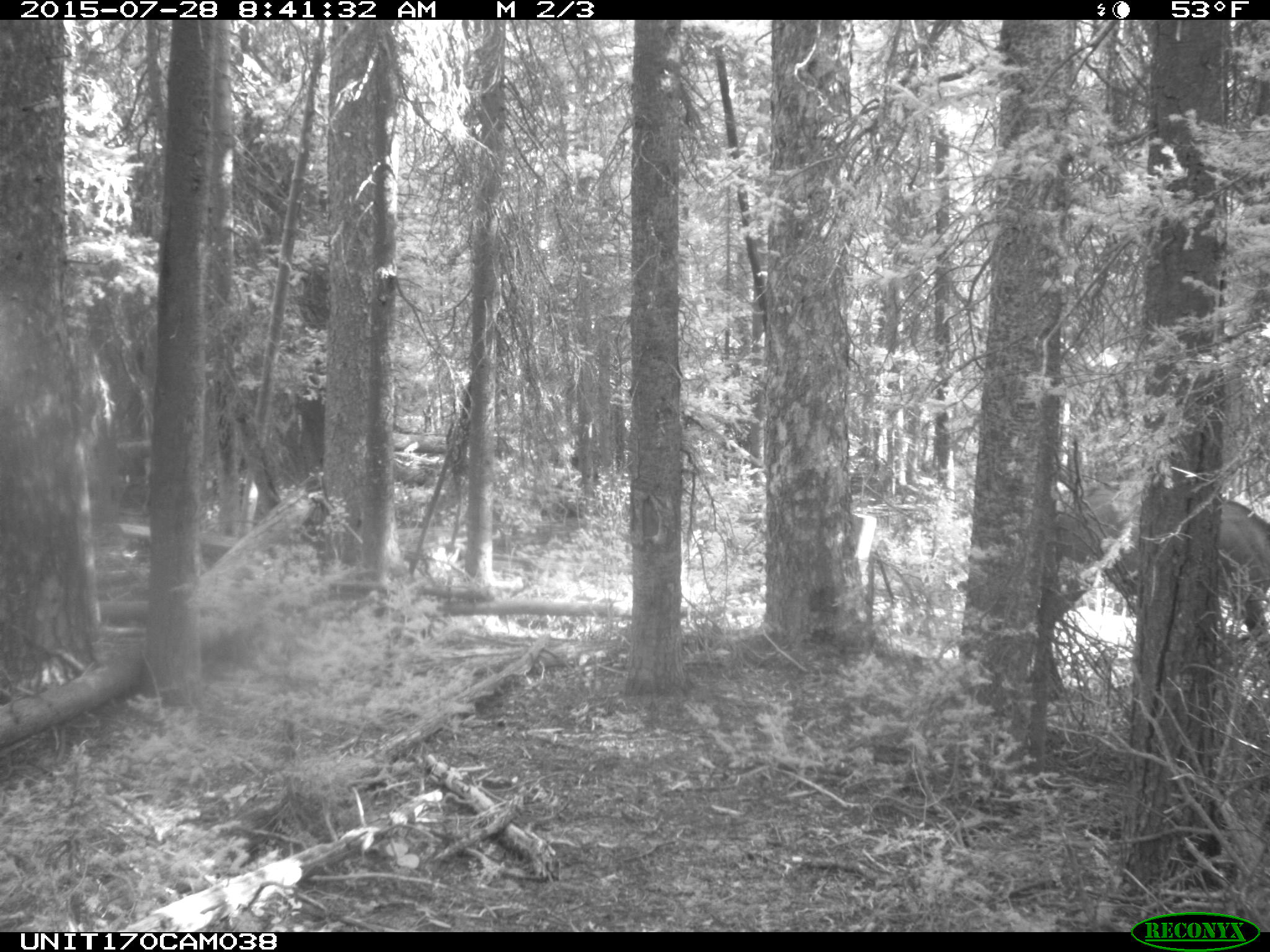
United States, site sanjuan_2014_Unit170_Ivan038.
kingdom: Animalia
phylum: Chordata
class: Mammalia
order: Artiodactyla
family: Cervidae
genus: Cervus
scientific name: Cervus elaphus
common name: red deer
Cervus elaphus (red deer).